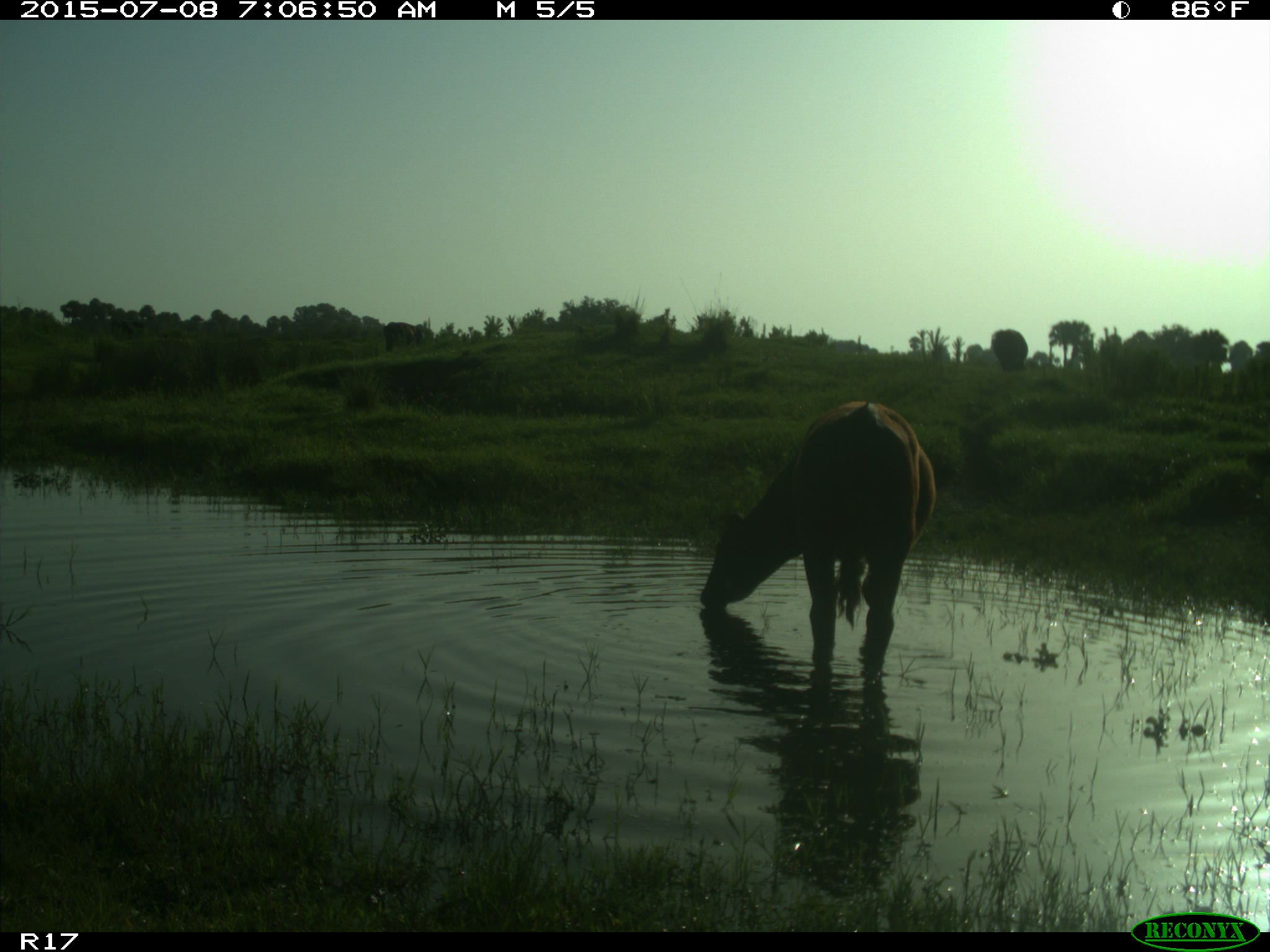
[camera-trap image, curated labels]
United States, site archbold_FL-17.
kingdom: Animalia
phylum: Chordata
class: Mammalia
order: Artiodactyla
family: Bovidae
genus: Bos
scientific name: Bos taurus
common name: domestic cow